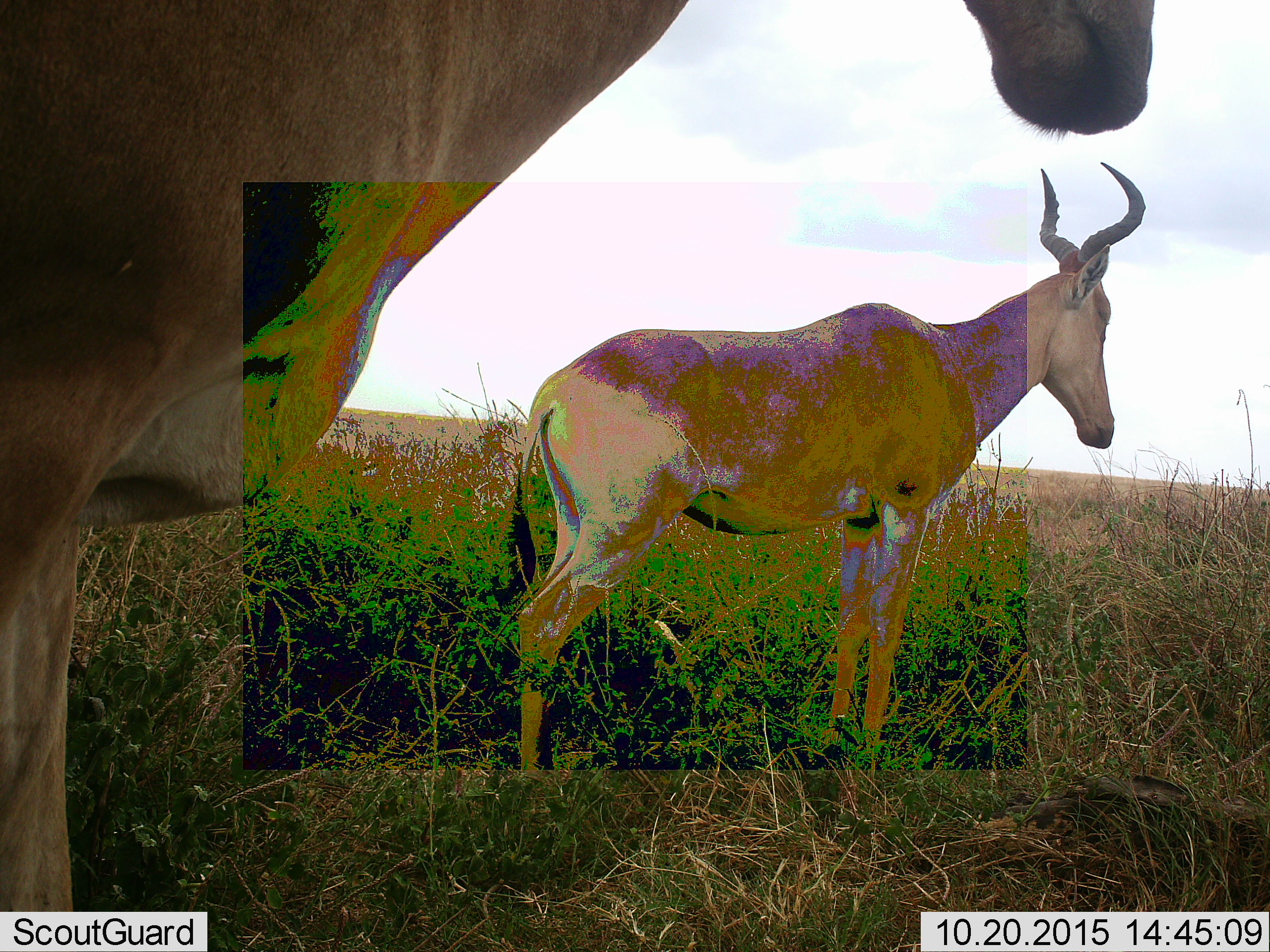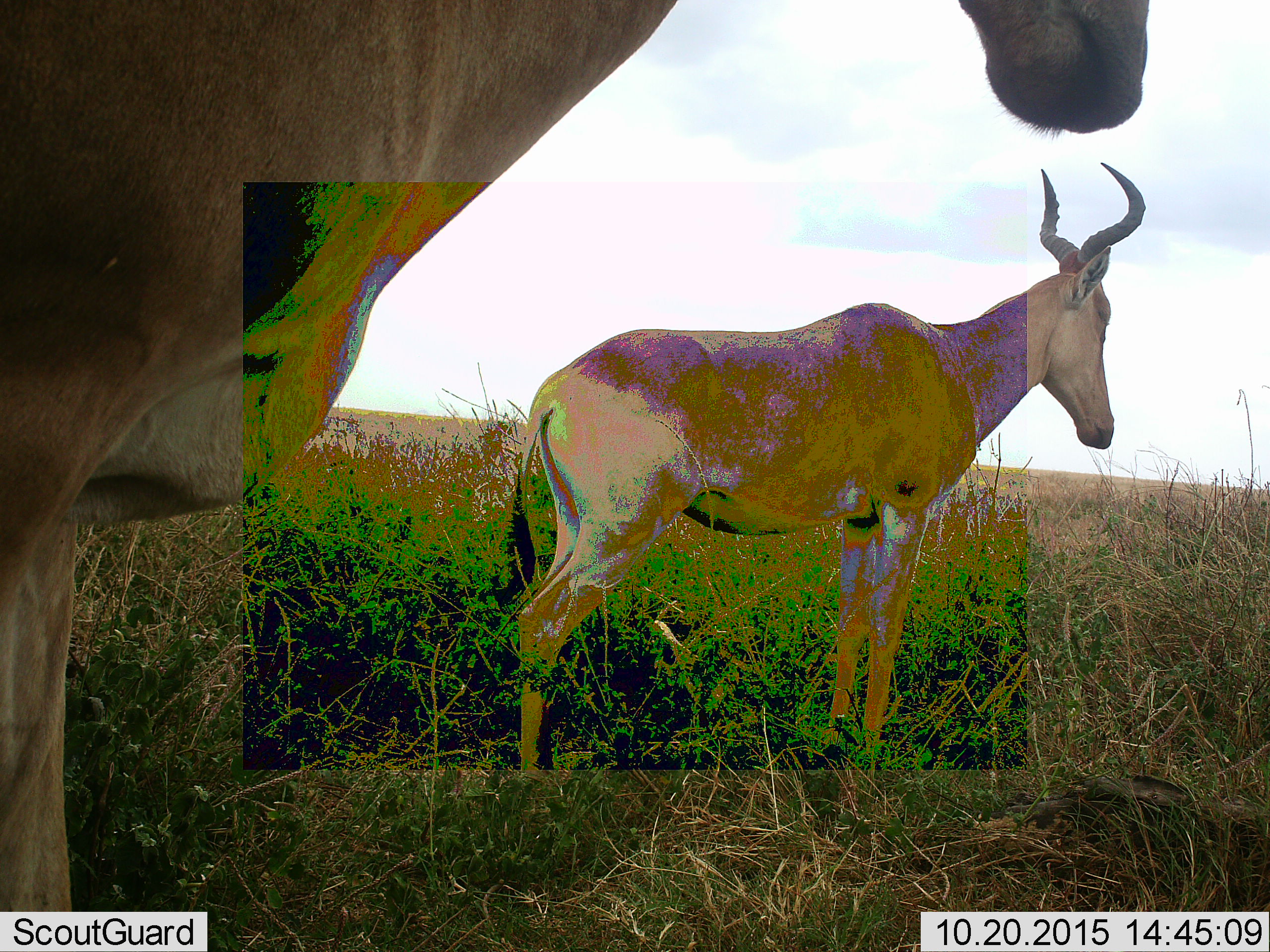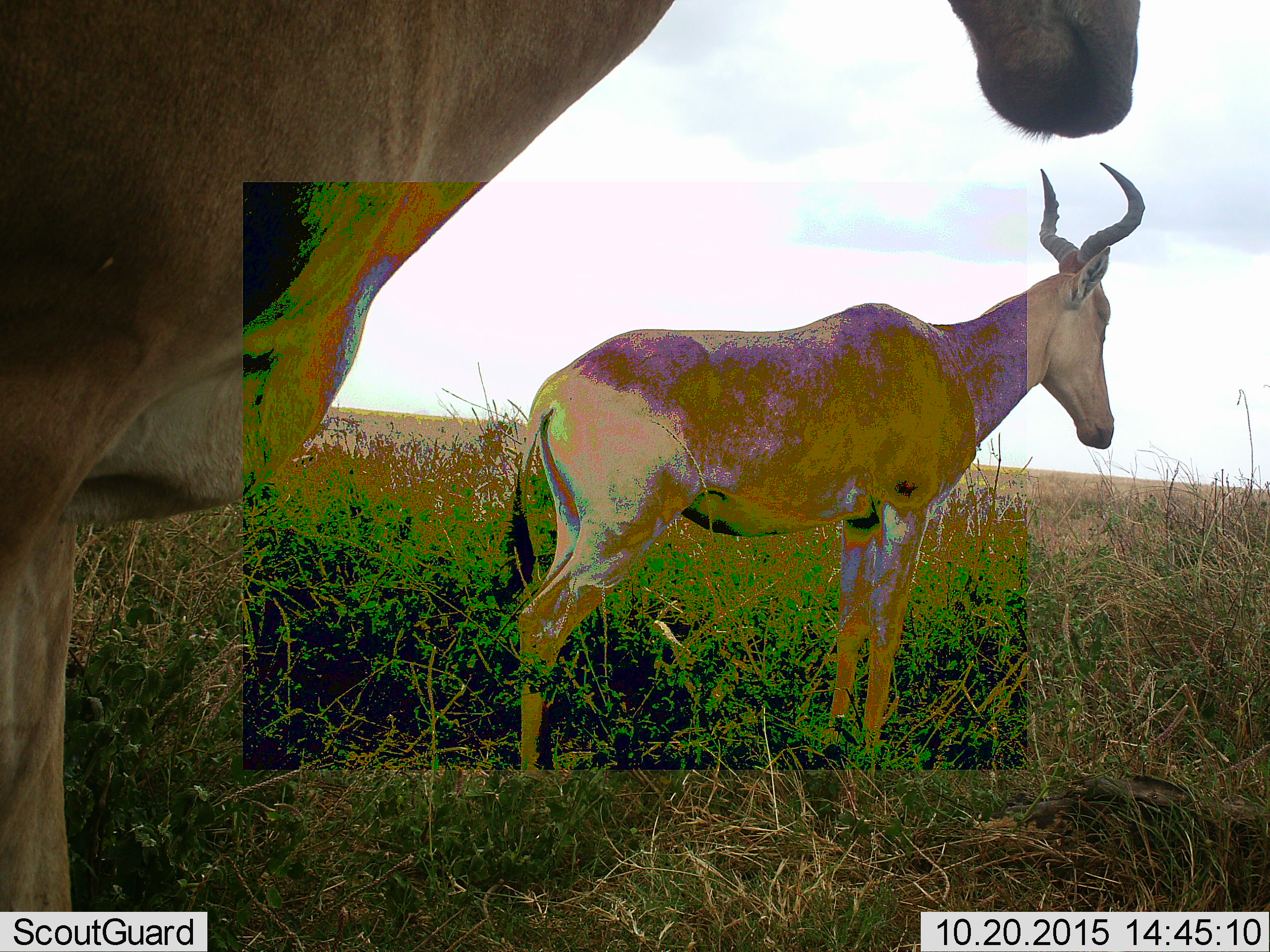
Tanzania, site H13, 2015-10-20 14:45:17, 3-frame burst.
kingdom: Animalia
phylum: Chordata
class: Mammalia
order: Artiodactyla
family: Bovidae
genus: Alcelaphus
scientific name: Alcelaphus buselaphus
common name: hartebeest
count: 2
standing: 100%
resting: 0%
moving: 0%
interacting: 0%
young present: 0%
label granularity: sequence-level